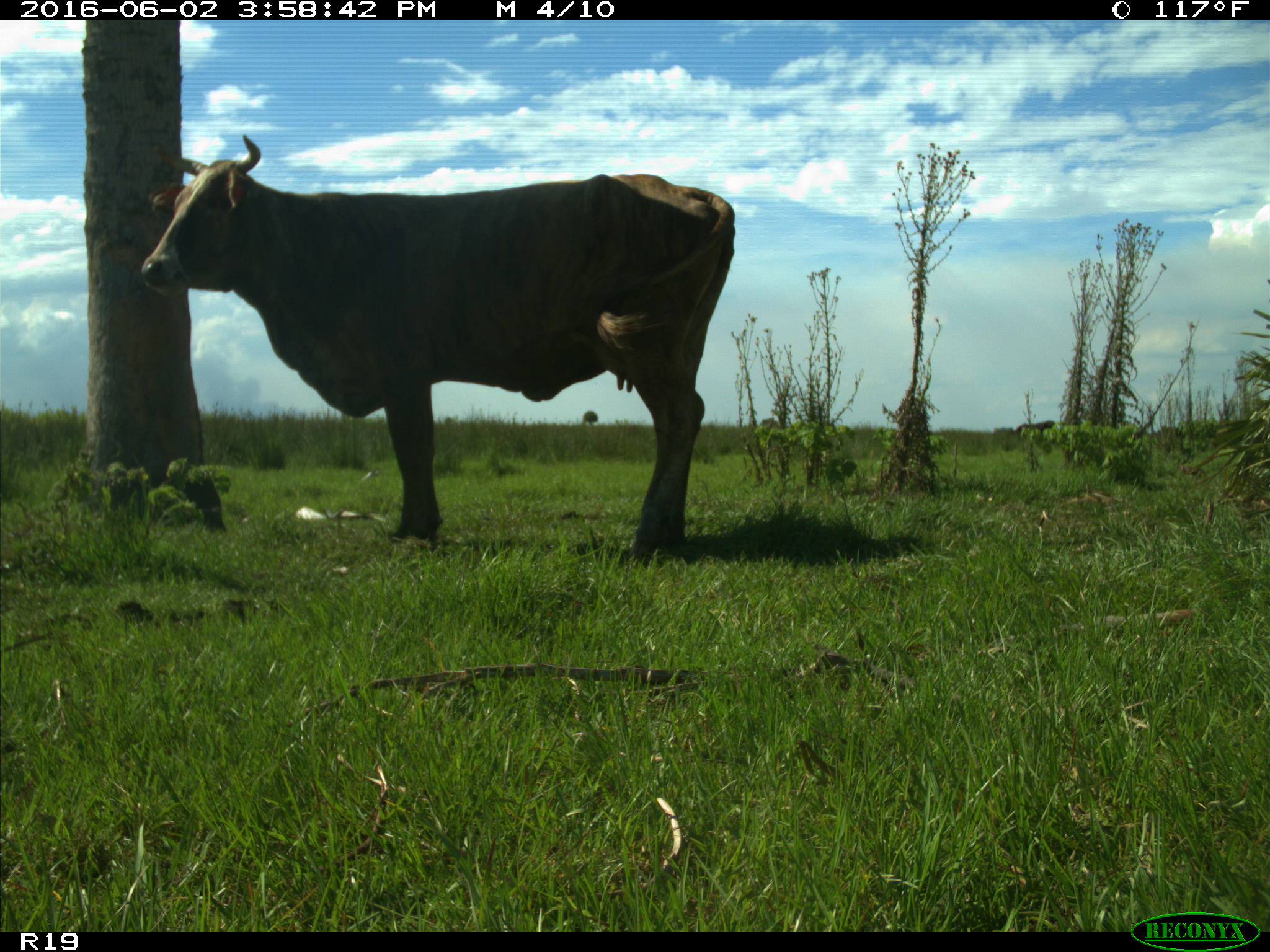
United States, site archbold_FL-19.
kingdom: Animalia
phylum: Chordata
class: Mammalia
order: Artiodactyla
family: Bovidae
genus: Bos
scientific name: Bos taurus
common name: domestic cow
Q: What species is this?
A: Bos taurus (domestic cow).